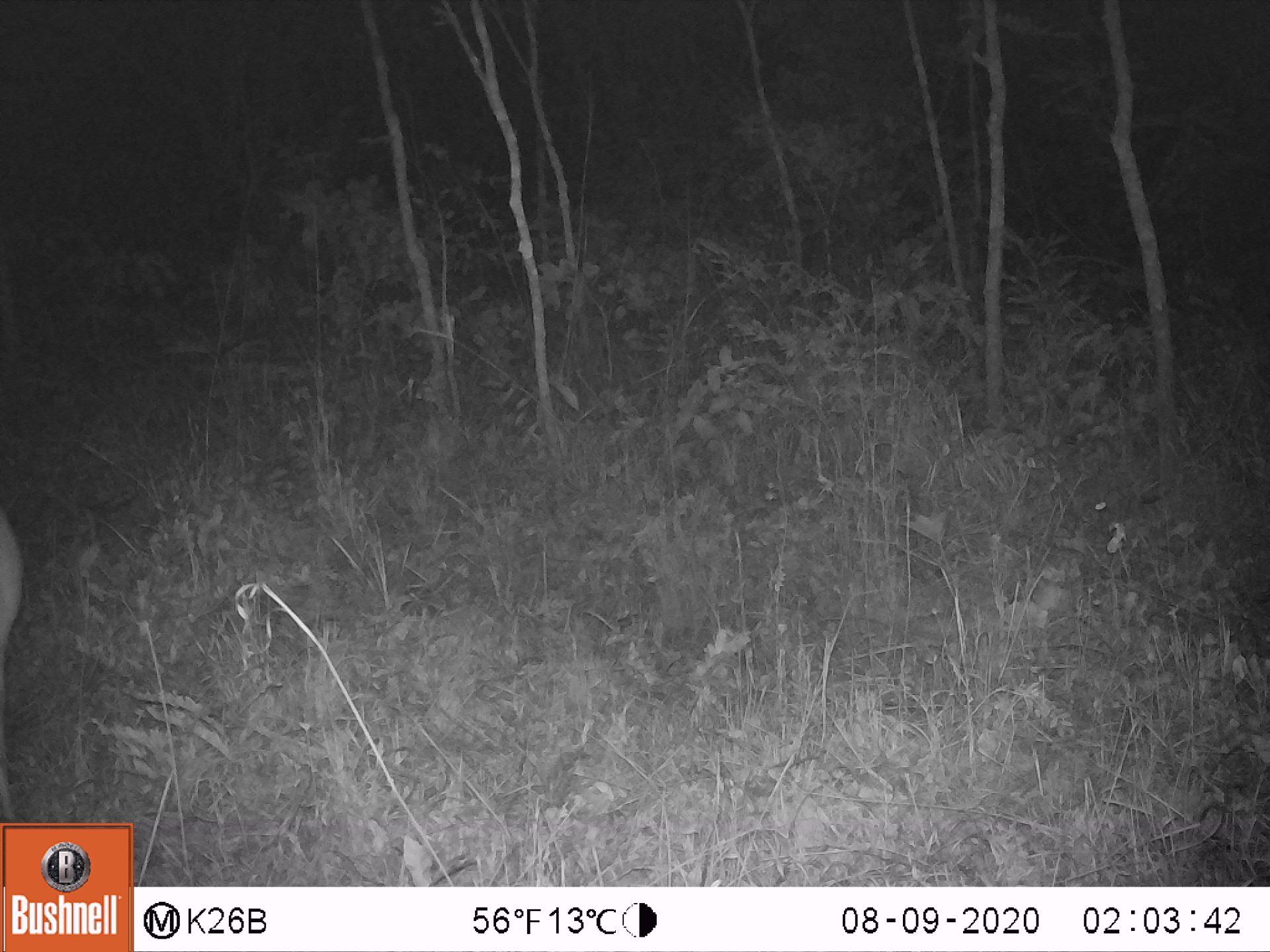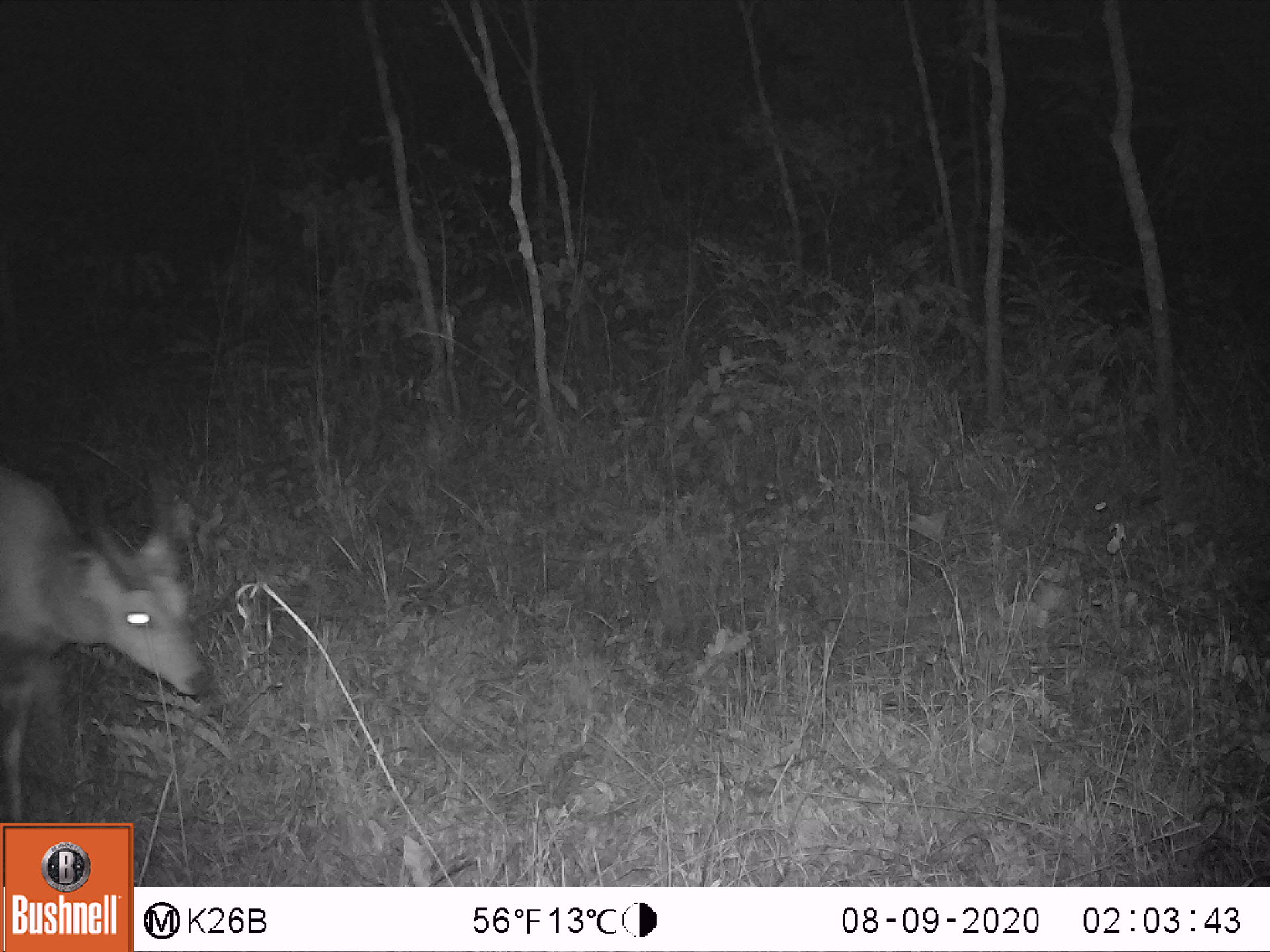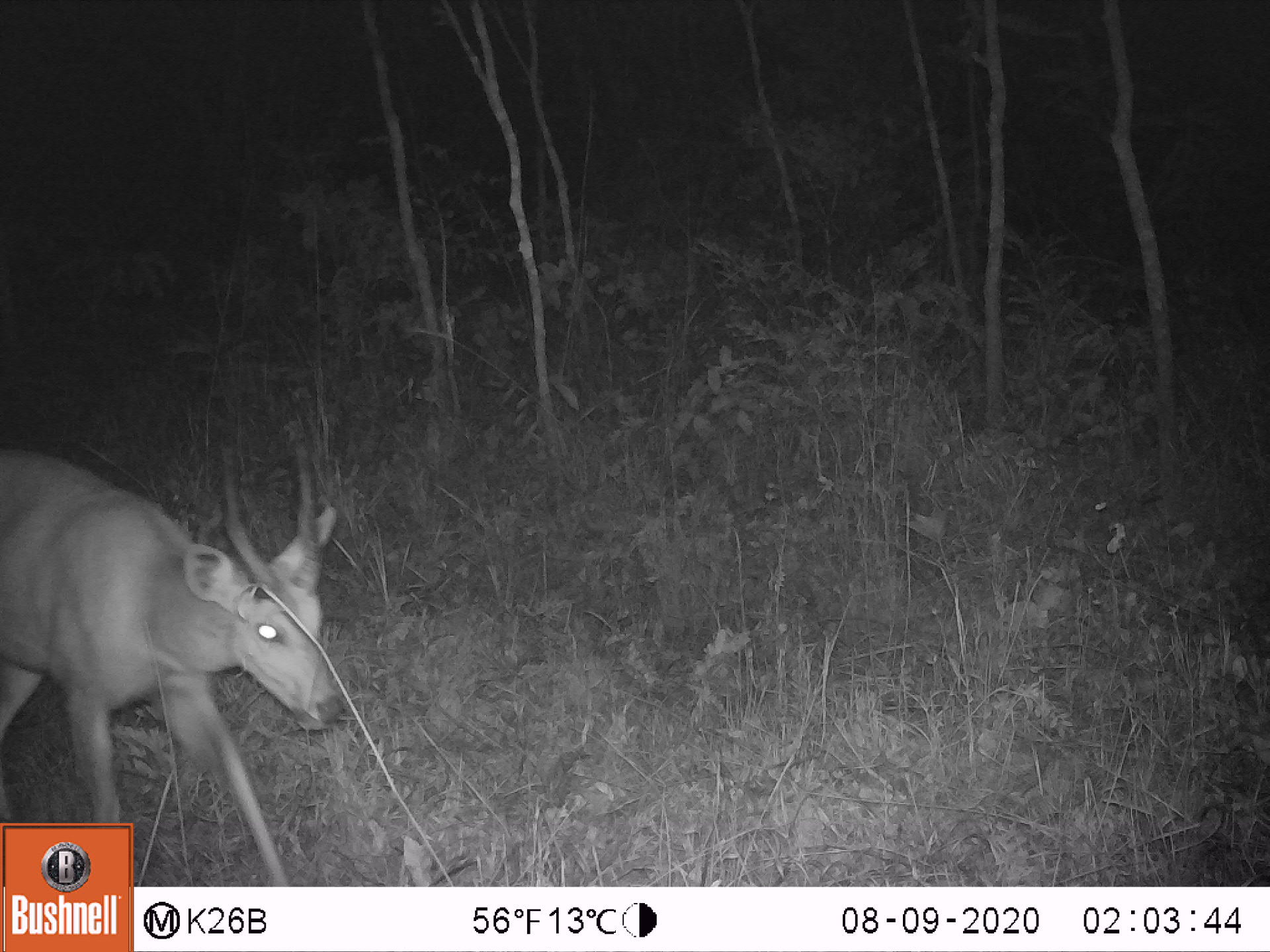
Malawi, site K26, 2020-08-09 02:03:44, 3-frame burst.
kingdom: Animalia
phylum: Chordata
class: Mammalia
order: Artiodactyla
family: Bovidae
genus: Tragelaphus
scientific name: Tragelaphus sylvaticus sylvaticus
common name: cape bushbuck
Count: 1.